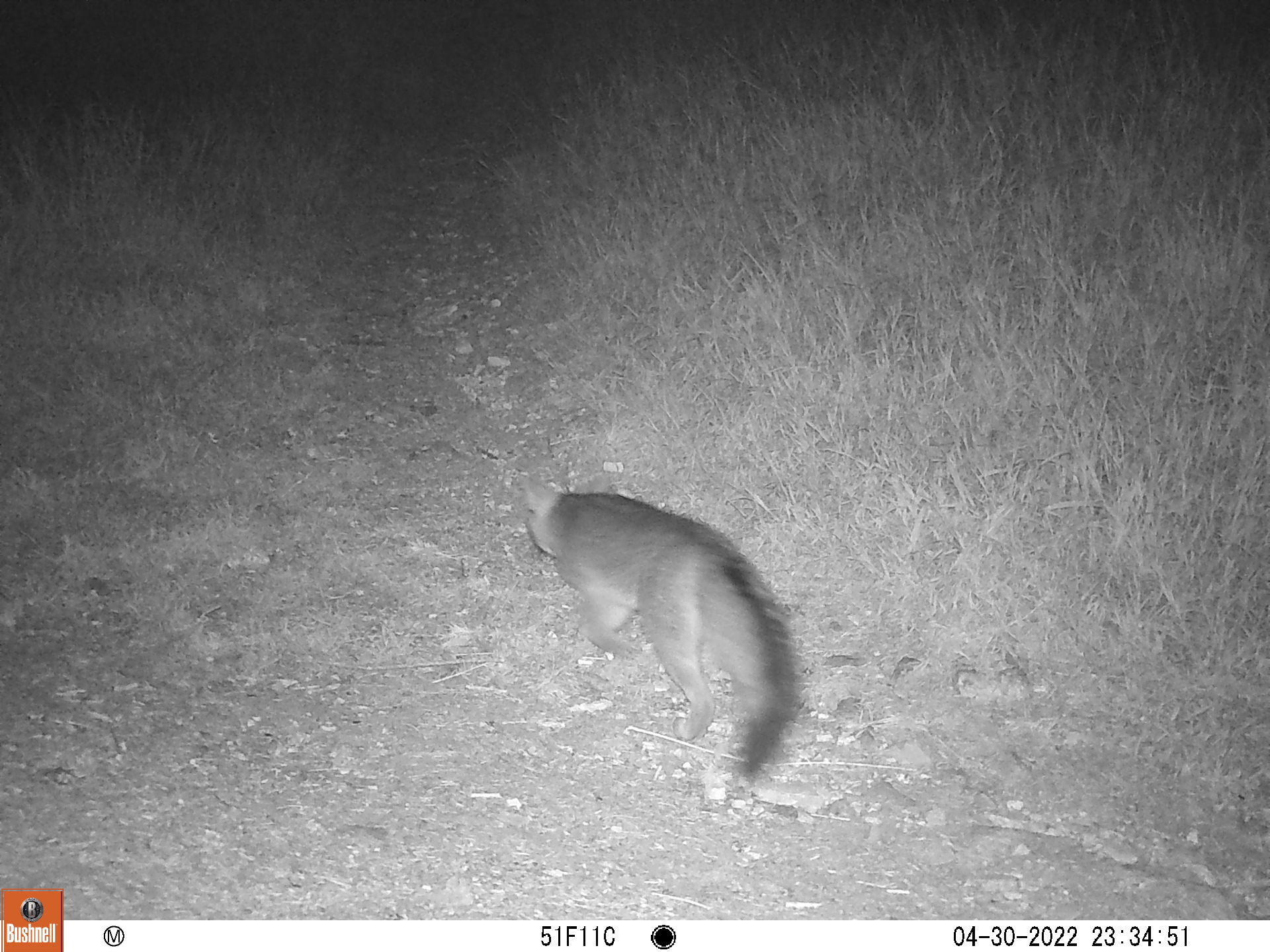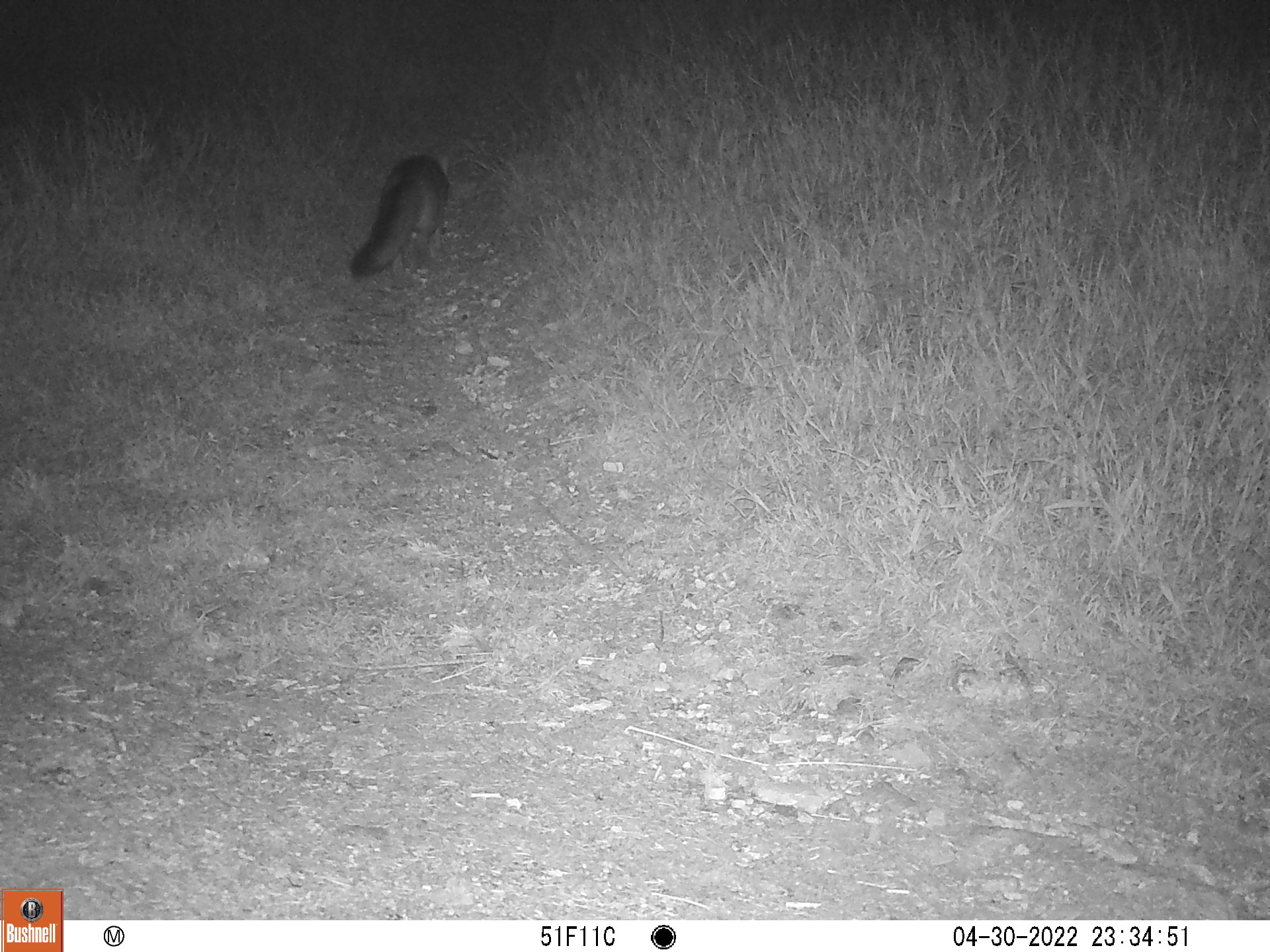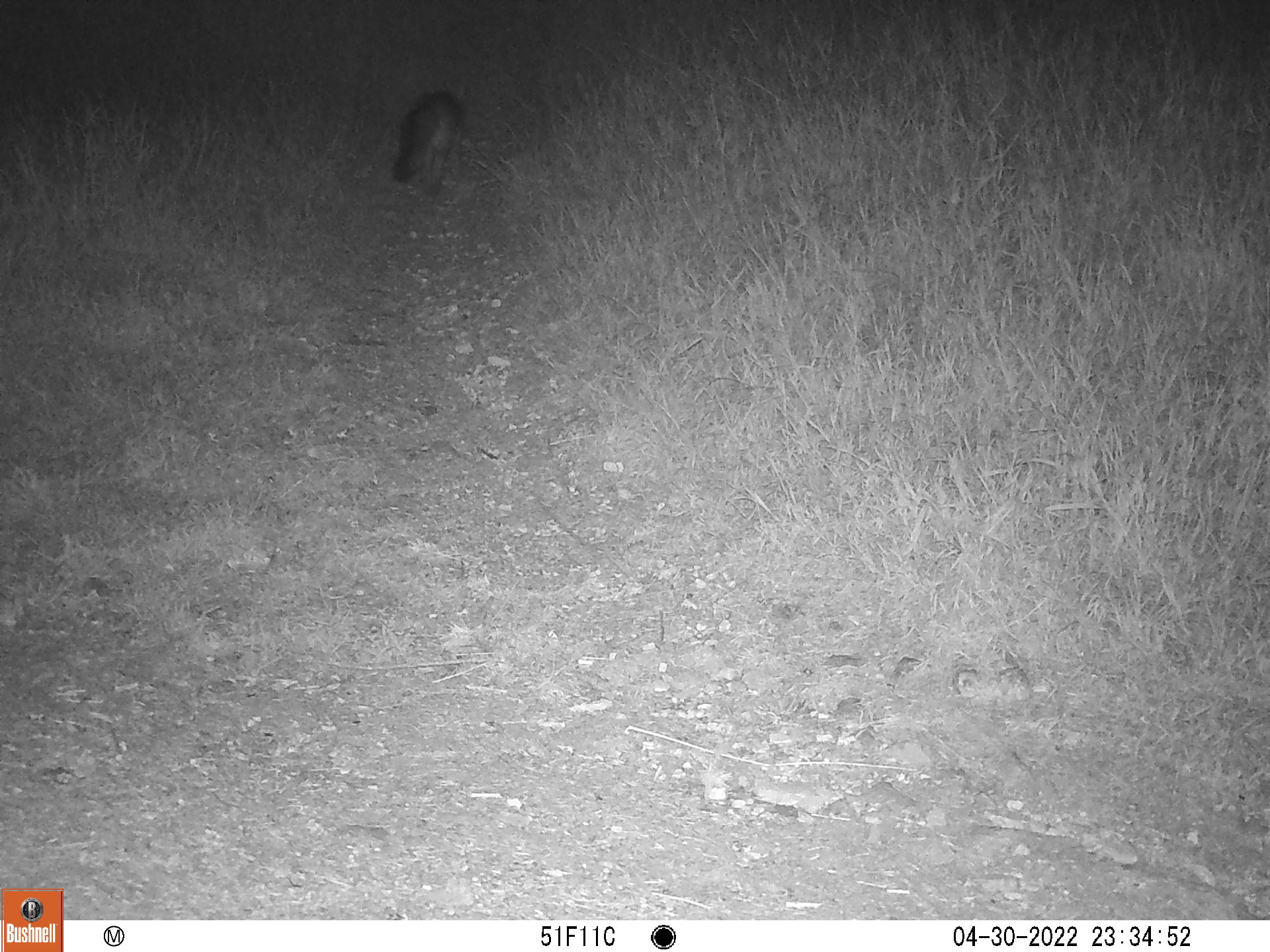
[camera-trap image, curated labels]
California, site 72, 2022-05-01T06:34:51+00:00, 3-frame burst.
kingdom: Animalia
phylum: Chordata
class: Mammalia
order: Carnivora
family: Canidae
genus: Urocyon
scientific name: Urocyon cinereoargenteus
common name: gray fox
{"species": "gray fox (Urocyon cinereoargenteus)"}